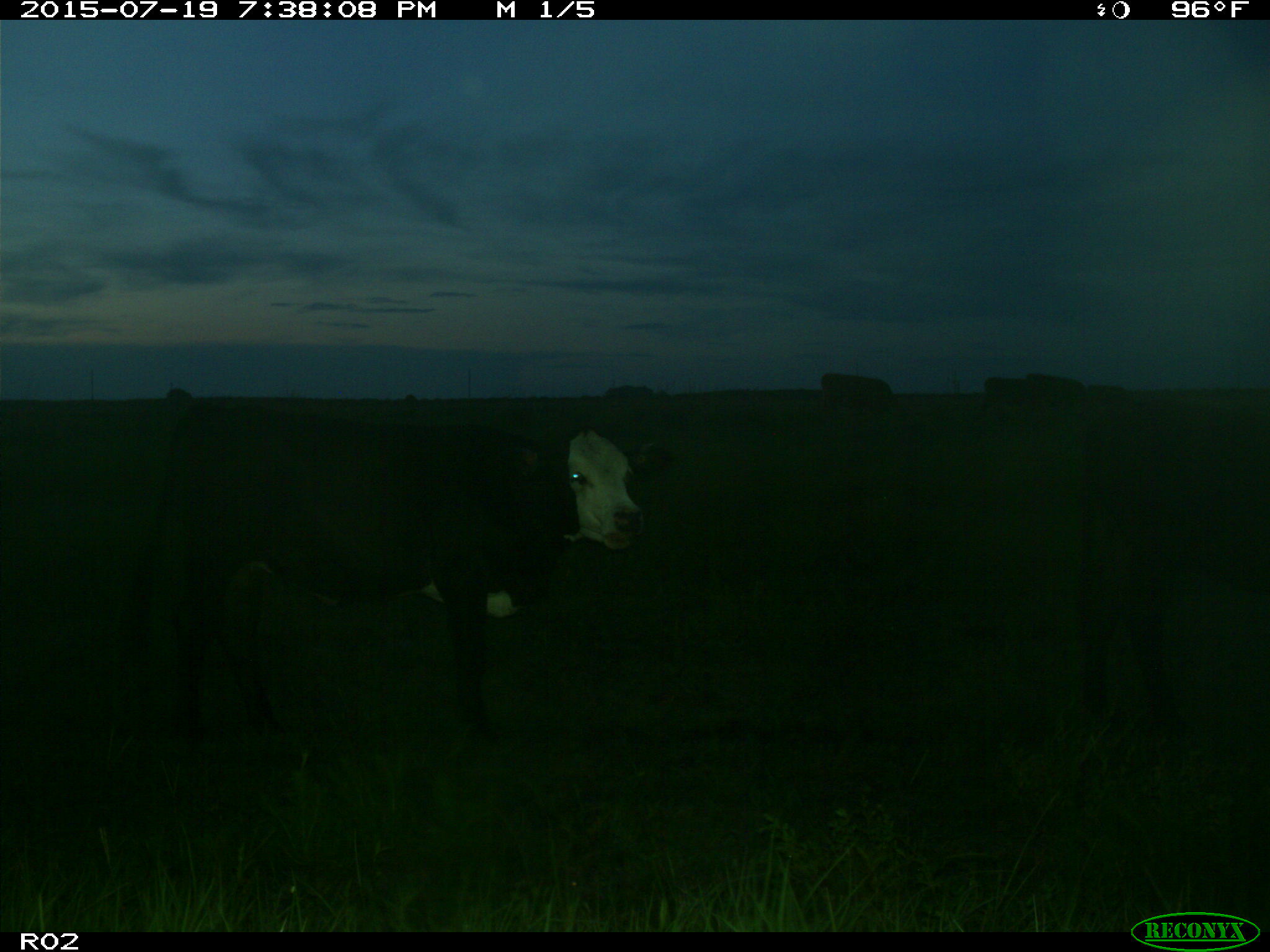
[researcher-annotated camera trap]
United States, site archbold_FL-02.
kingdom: Animalia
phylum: Chordata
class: Mammalia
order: Artiodactyla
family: Bovidae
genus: Bos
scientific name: Bos taurus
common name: domestic cow